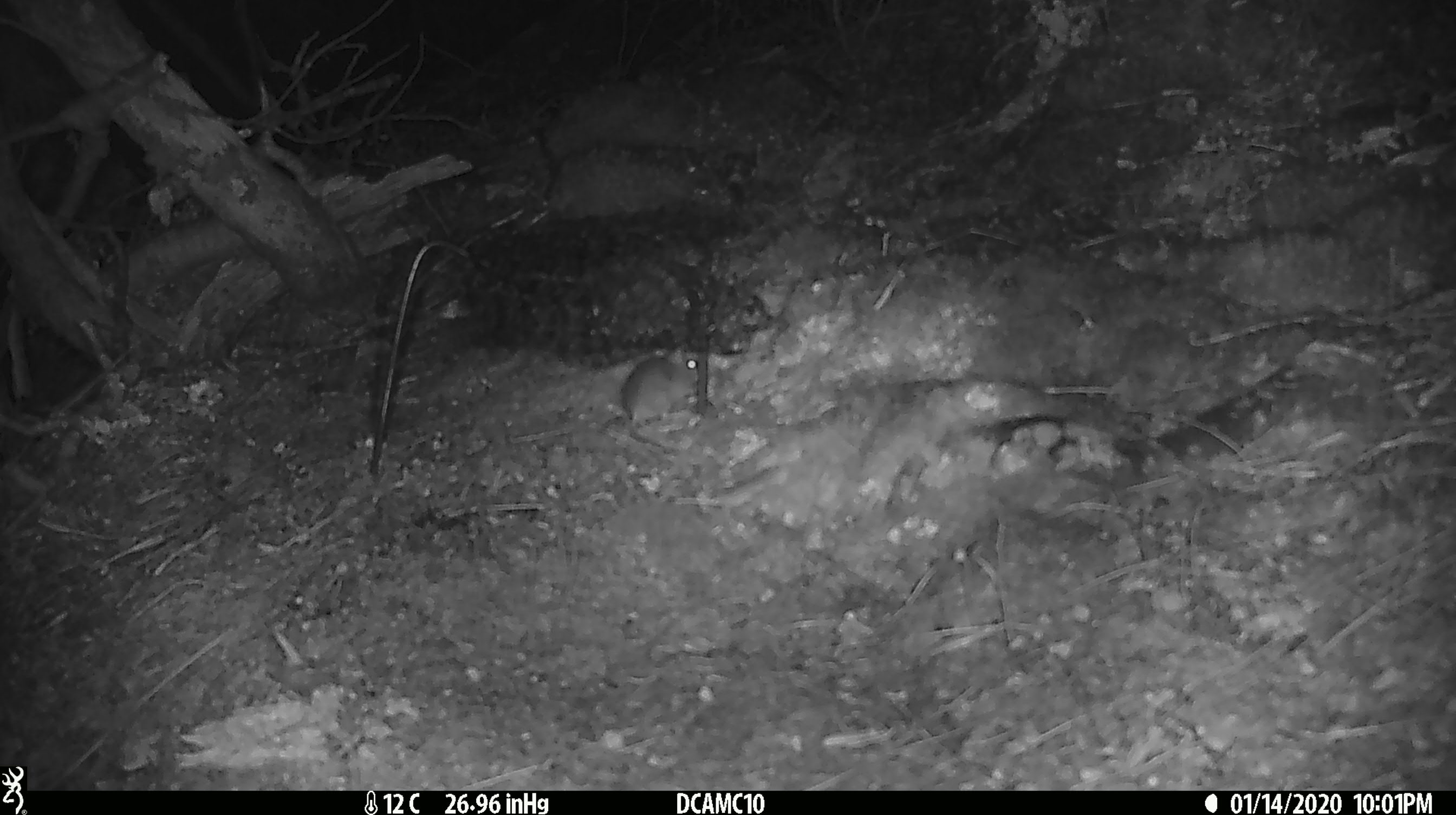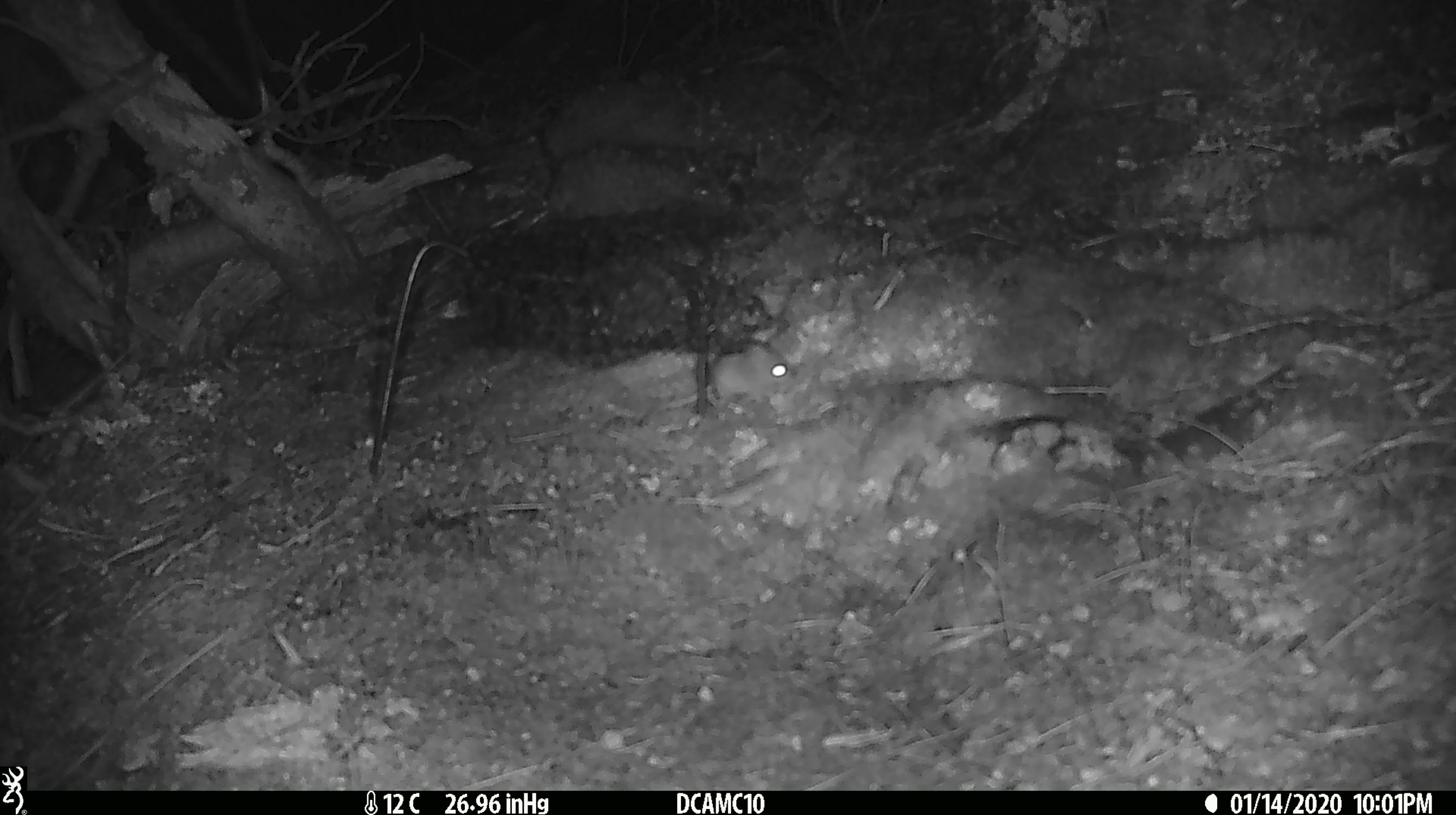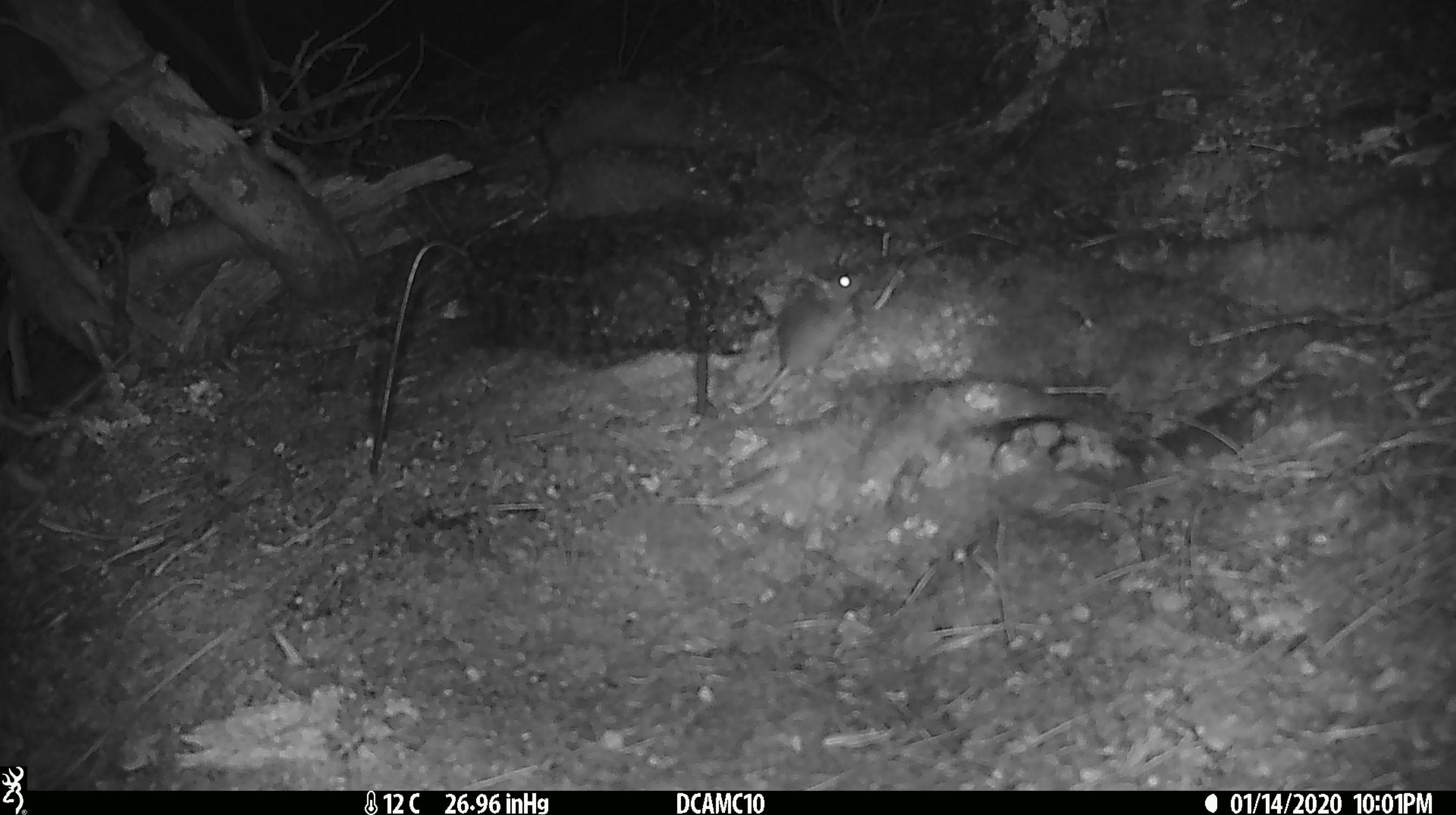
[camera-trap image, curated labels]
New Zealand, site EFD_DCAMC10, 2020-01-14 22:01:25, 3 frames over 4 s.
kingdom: Animalia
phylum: Chordata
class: Mammalia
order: Rodentia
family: Muridae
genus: Mus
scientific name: Mus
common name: mouse